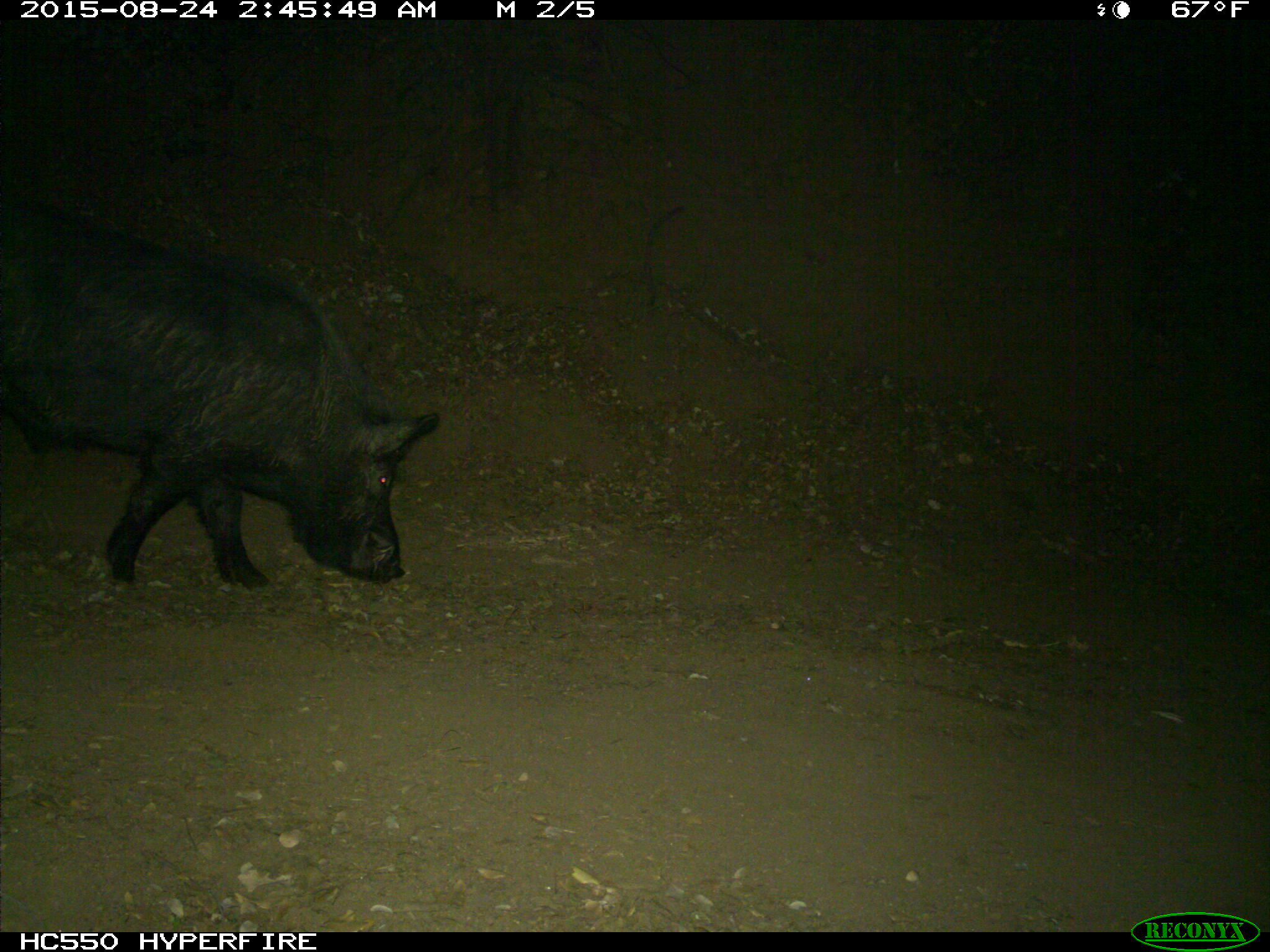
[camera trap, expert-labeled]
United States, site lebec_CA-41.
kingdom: Animalia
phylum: Chordata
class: Mammalia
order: Artiodactyla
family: Suidae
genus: Sus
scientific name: Sus scrofa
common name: wild boar